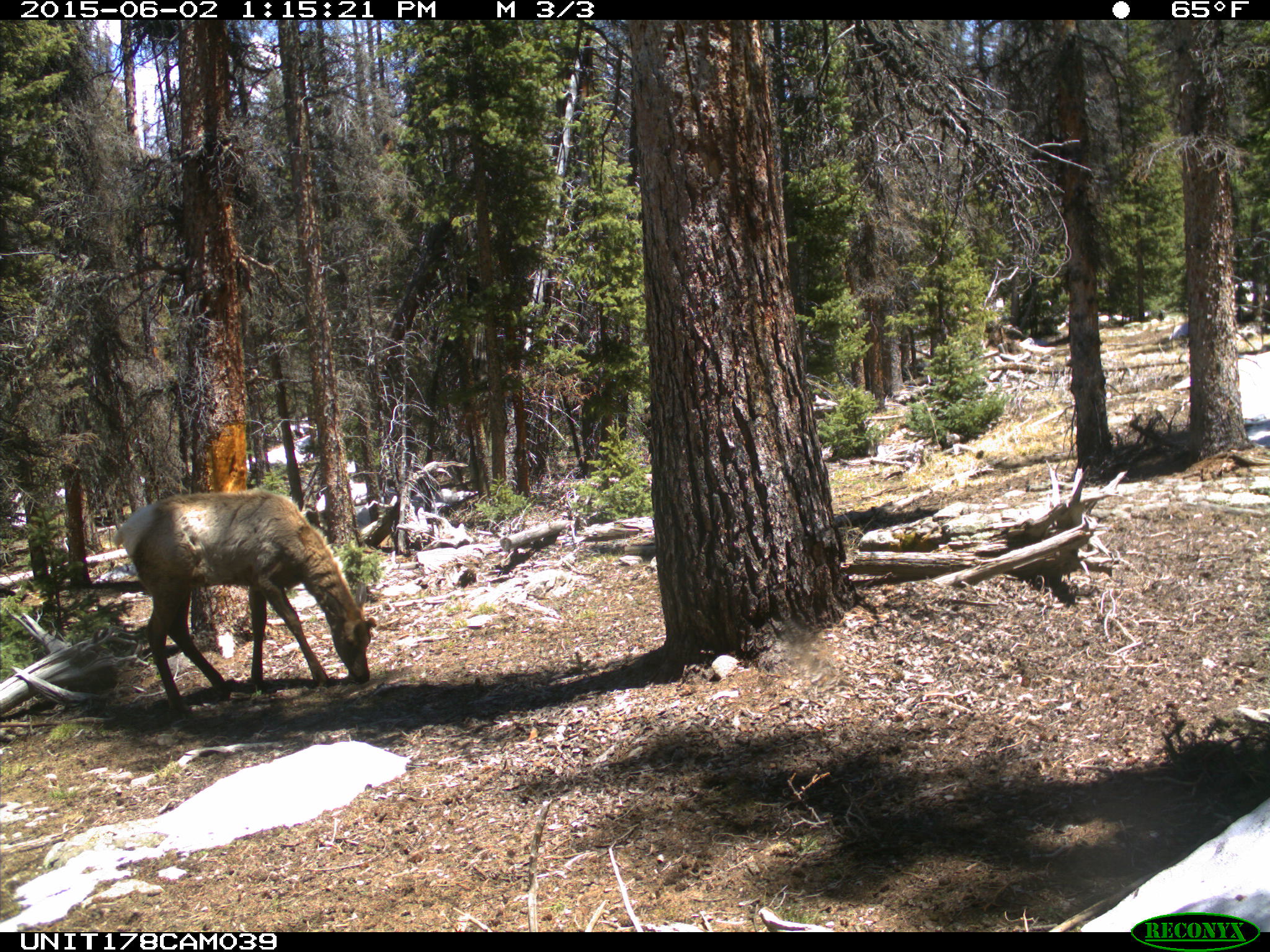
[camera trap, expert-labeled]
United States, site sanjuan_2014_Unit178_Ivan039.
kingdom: Animalia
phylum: Chordata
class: Mammalia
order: Artiodactyla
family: Cervidae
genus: Cervus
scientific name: Cervus elaphus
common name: red deer